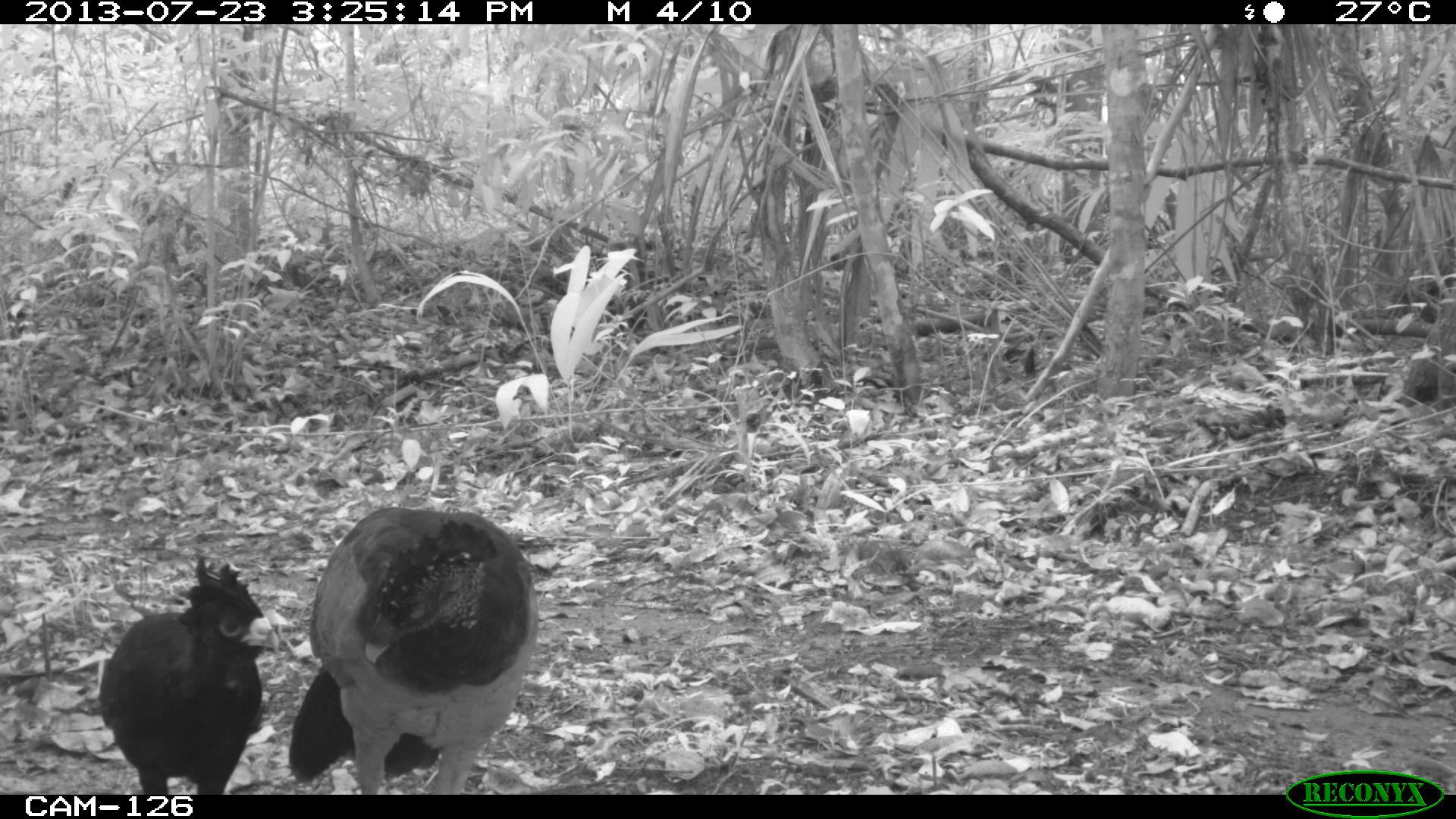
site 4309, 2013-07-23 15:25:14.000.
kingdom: Animalia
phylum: Chordata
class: Aves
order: Galliformes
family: Cracidae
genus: Crax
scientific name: Crax rubra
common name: great curassow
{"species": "Crax rubra (great curassow)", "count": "2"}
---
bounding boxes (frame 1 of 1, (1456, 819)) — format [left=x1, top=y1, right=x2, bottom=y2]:
crax rubra: [left=286, top=504, right=540, bottom=793]; [left=98, top=553, right=280, bottom=792]